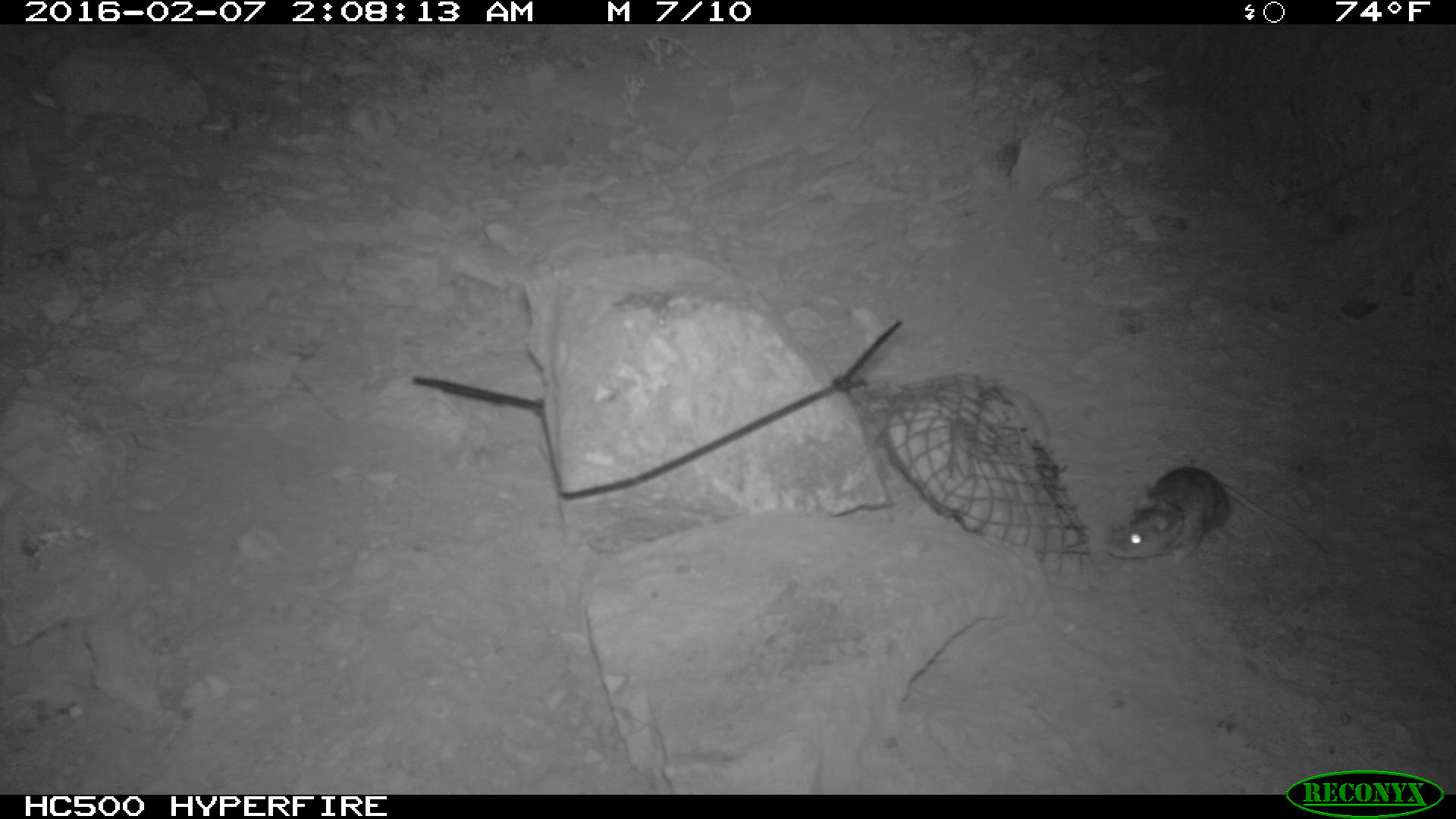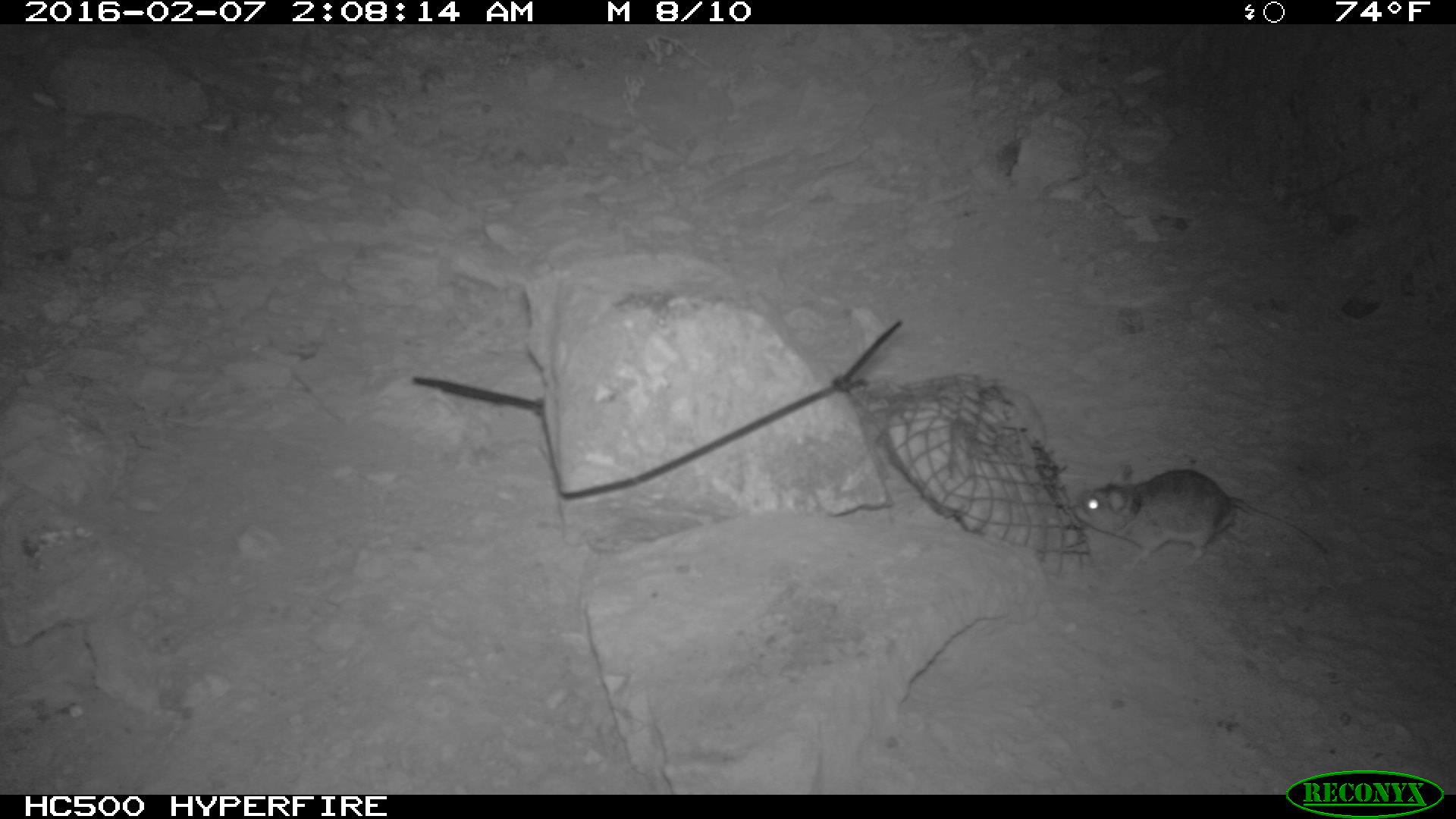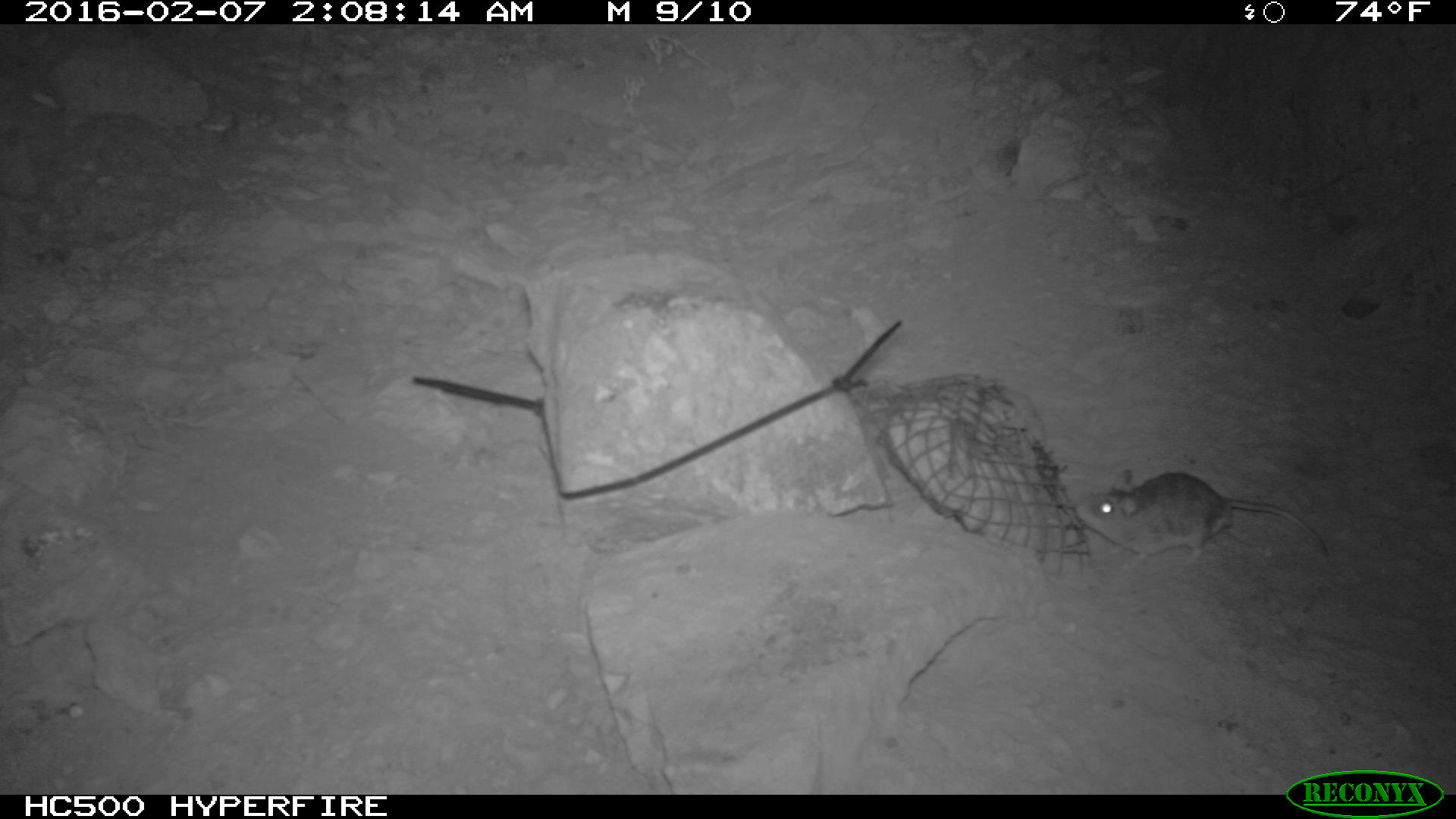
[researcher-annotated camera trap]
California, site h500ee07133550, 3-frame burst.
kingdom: Animalia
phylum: Chordata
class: Mammalia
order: Rodentia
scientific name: Rodentia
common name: rodent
Rodent (Rodentia).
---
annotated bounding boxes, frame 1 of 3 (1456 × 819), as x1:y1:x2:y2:
rodent: 1110:464:1335:564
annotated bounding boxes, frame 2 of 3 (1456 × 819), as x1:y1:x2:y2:
rodent: 1072:467:1330:569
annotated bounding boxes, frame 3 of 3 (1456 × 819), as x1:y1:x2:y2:
rodent: 1078:471:1333:577